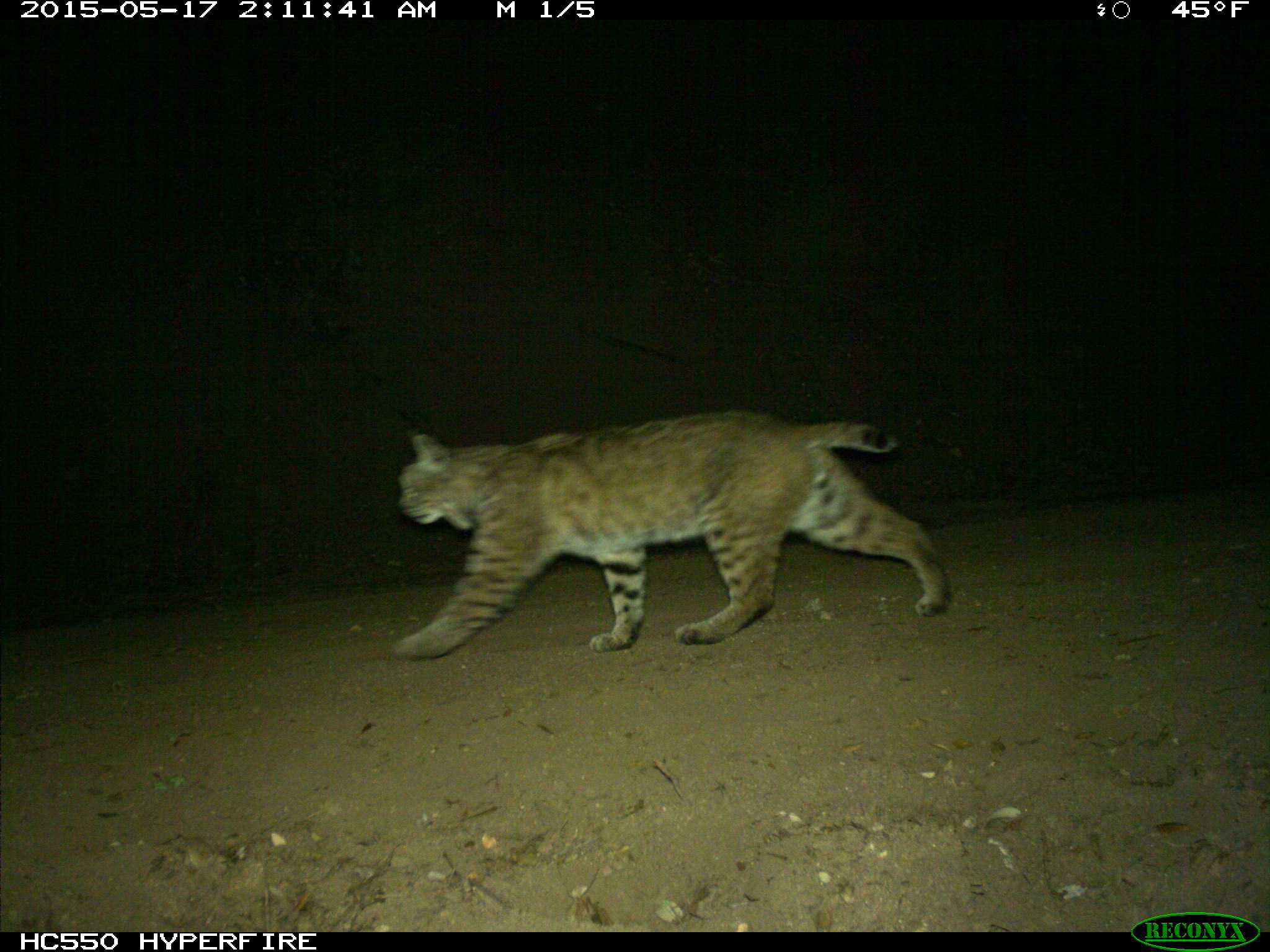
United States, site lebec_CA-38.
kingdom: Animalia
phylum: Chordata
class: Mammalia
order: Carnivora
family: Felidae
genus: Lynx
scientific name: Lynx rufus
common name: bobcat